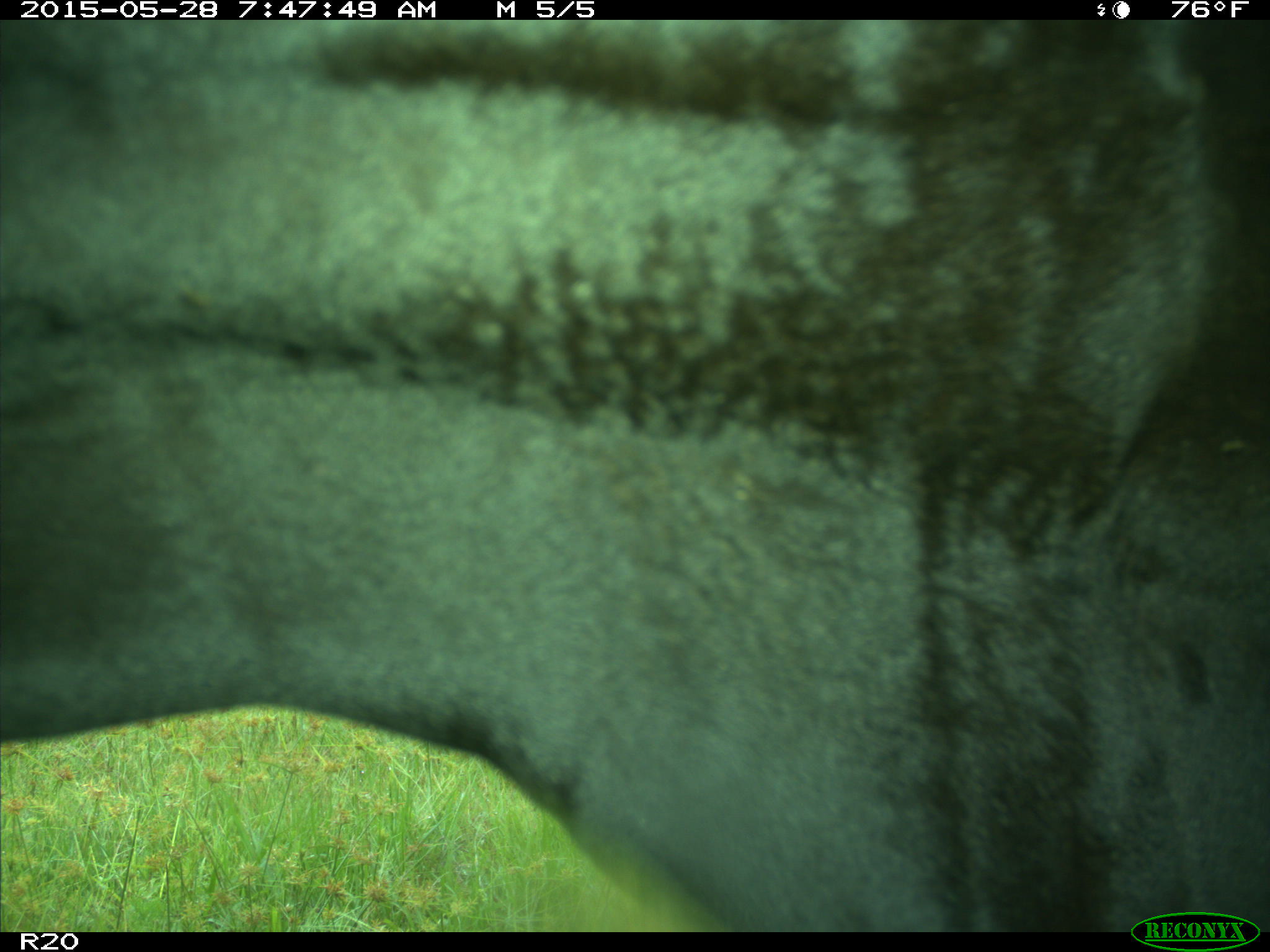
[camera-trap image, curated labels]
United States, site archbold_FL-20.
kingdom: Animalia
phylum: Chordata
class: Mammalia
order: Artiodactyla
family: Bovidae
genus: Bos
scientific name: Bos taurus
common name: domestic cow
Bos taurus (domestic cow).